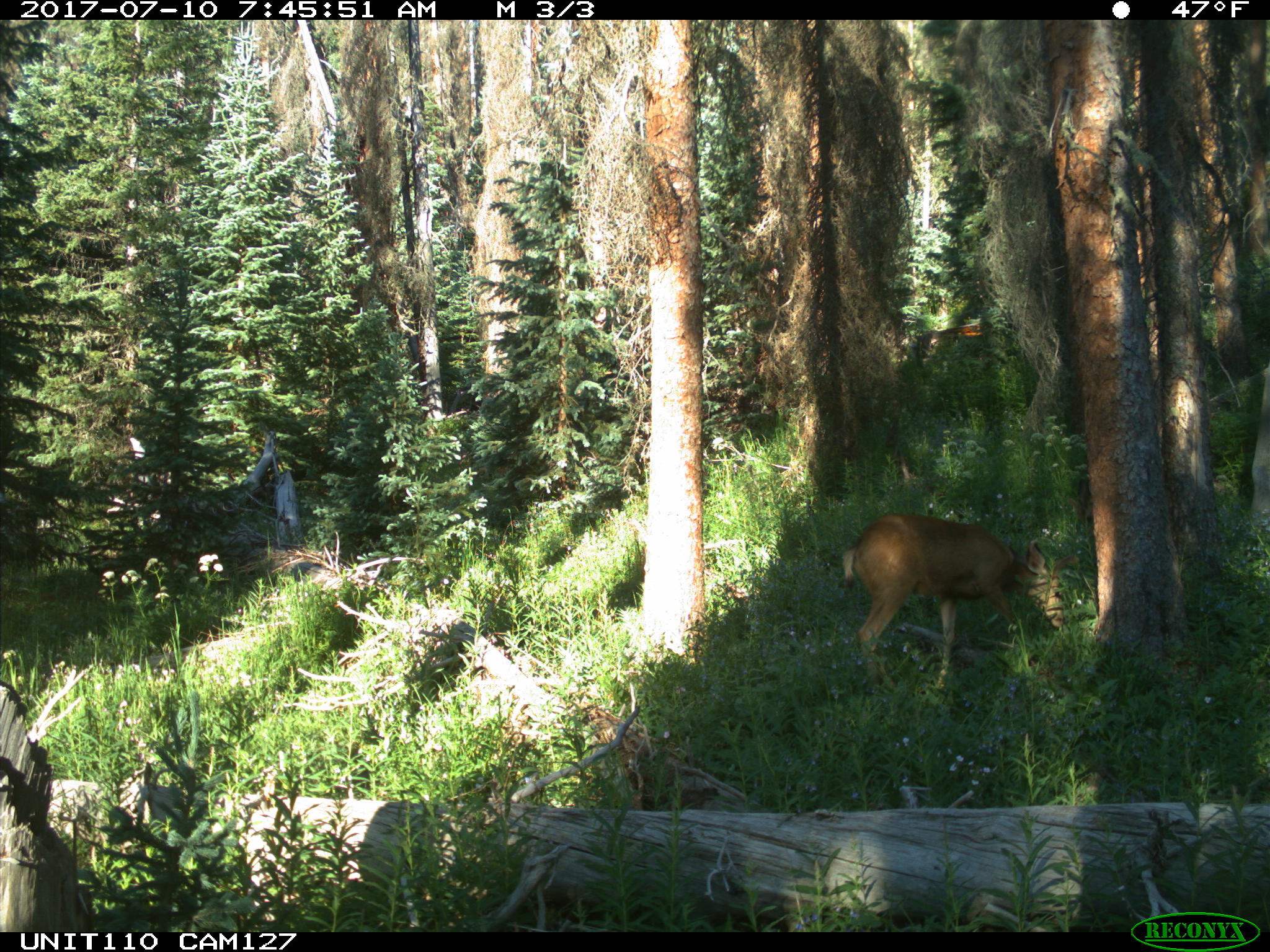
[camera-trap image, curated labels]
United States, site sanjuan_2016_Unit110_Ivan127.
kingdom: Animalia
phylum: Chordata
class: Mammalia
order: Artiodactyla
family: Cervidae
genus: Odocoileus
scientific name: Odocoileus hemionus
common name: mule deer